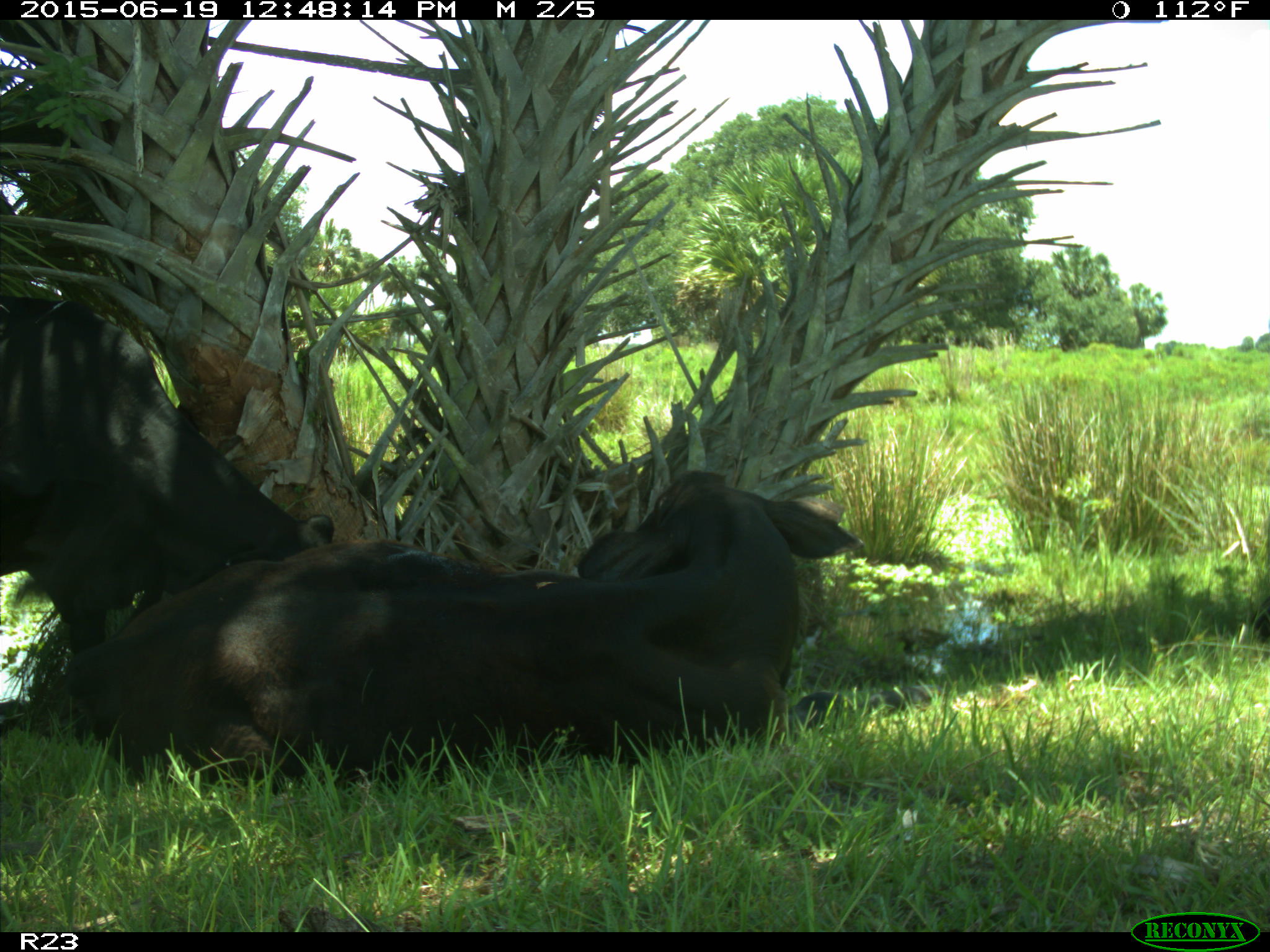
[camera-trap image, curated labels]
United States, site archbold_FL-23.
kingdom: Animalia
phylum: Chordata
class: Aves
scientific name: Aves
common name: birds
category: unidentified bird